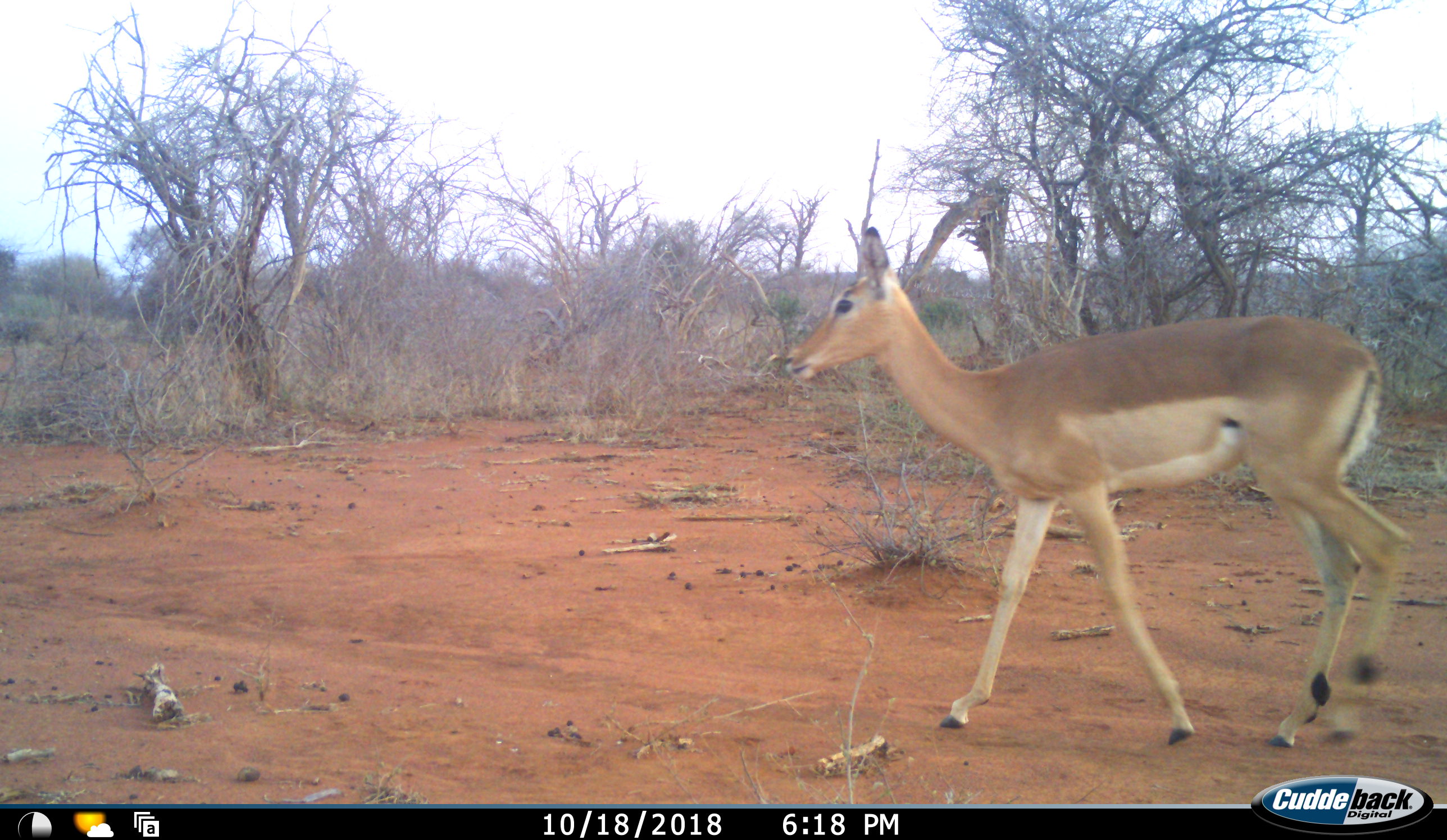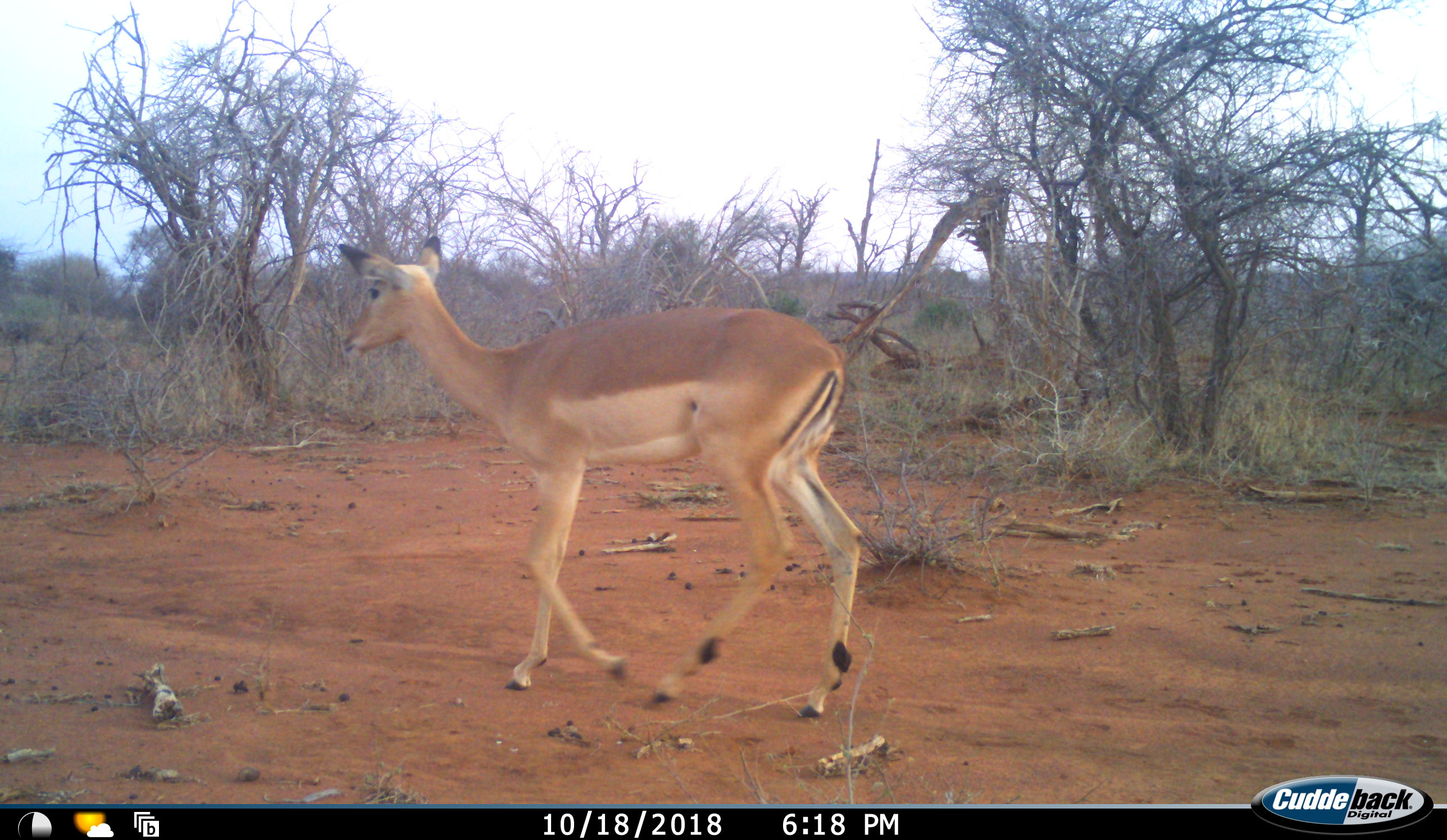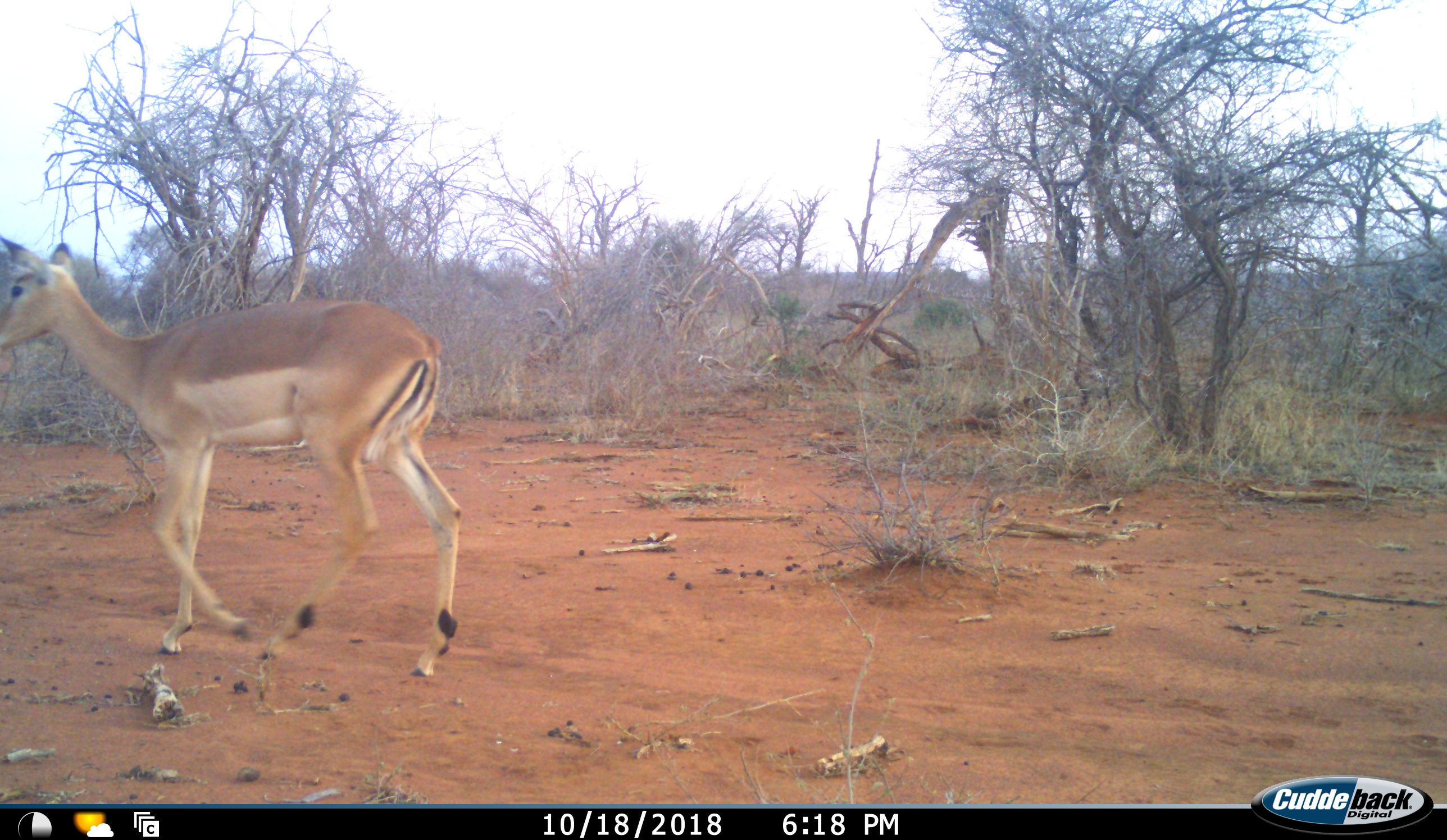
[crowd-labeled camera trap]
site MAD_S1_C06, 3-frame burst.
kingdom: Animalia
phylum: Chordata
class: Mammalia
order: Artiodactyla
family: Bovidae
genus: Aepyceros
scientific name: Aepyceros melampus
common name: impala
Impala (Aepyceros melampus), count 1. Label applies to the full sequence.